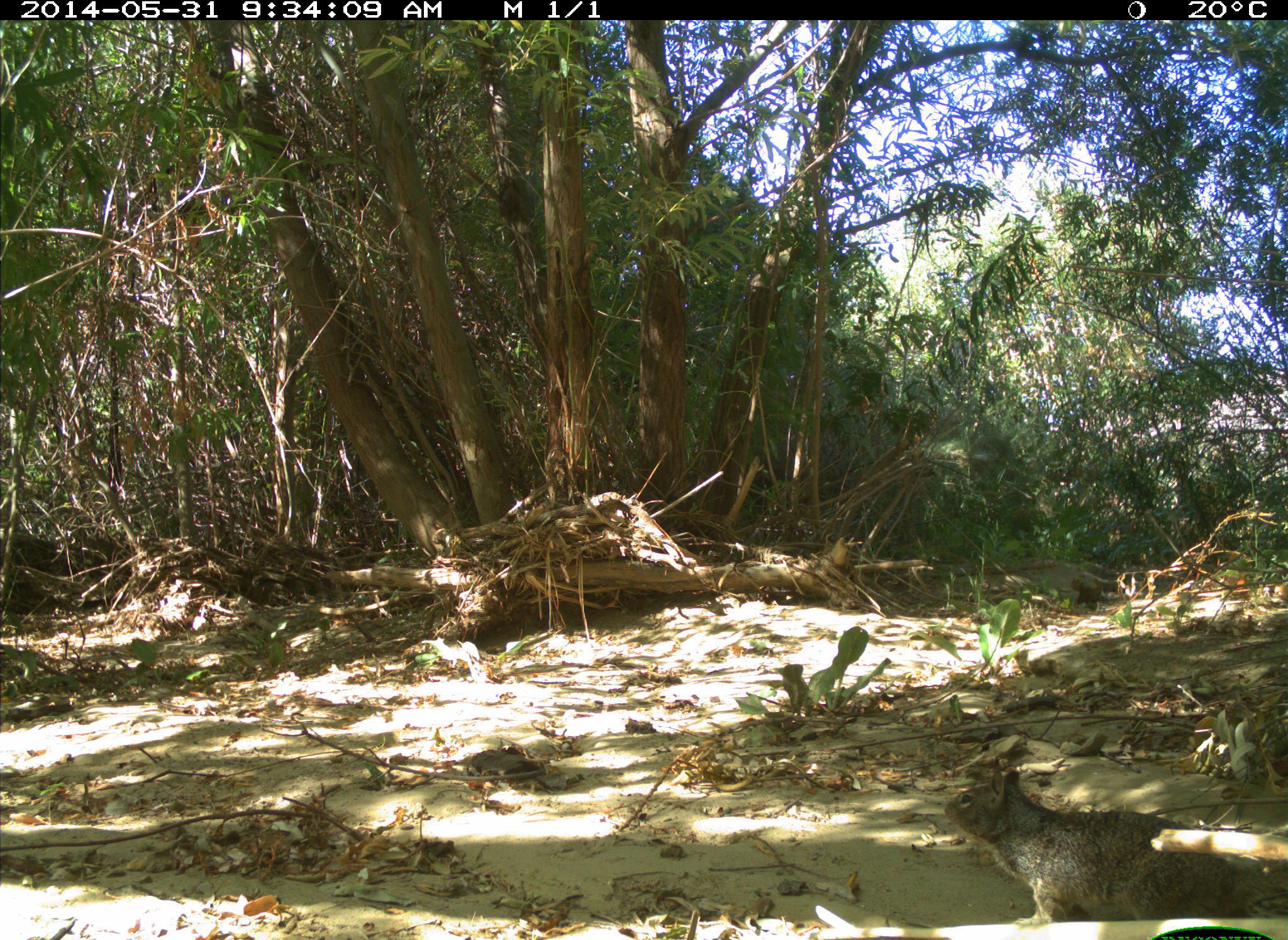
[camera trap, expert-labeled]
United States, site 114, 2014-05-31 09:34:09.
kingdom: Animalia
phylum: Chordata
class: Mammalia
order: Rodentia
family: Sciuridae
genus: Sciurus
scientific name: Sciurus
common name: squirrel